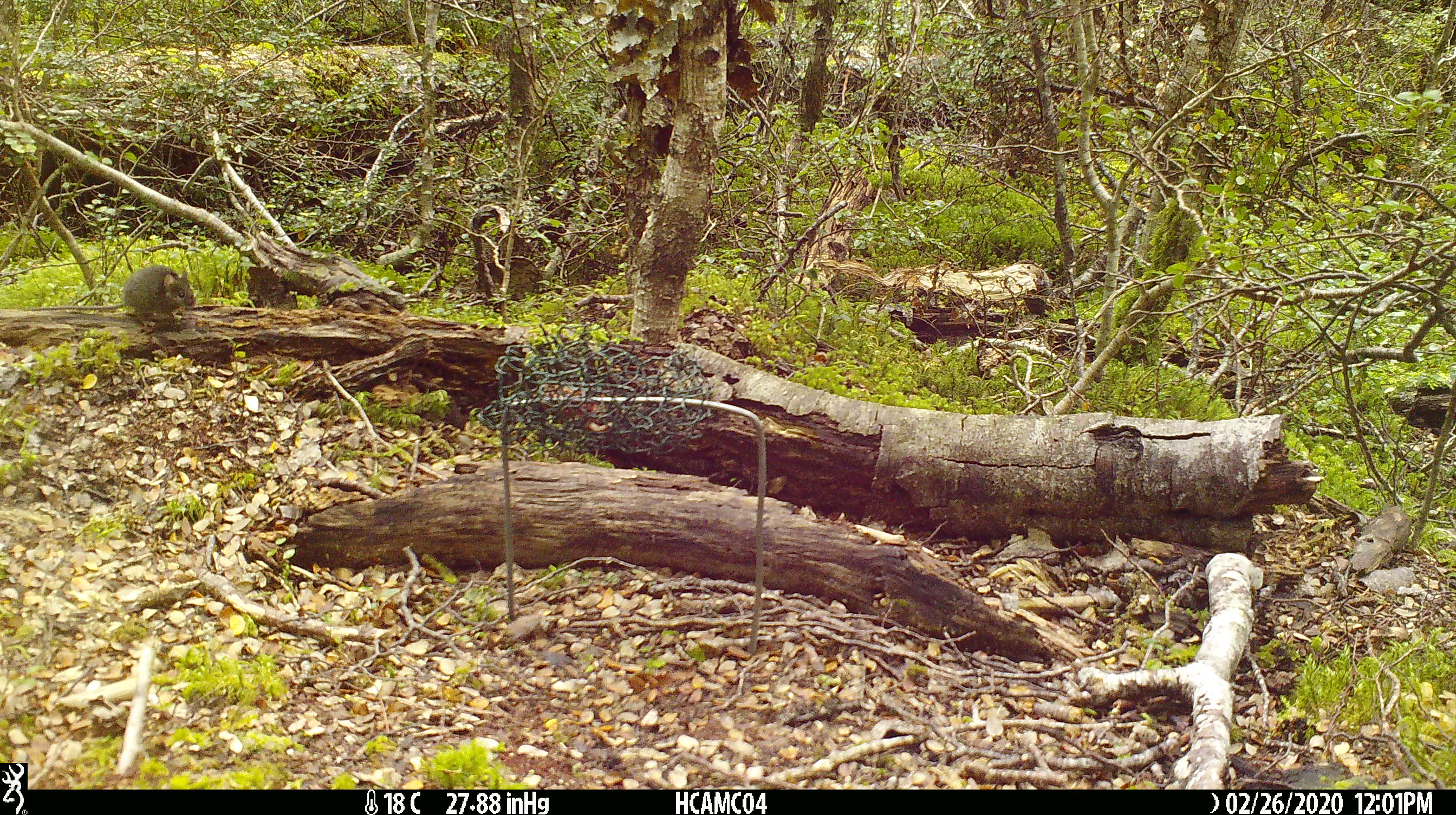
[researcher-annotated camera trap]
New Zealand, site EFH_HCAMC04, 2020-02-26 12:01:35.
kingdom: Animalia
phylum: Chordata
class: Mammalia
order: Rodentia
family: Muridae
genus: Mus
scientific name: Mus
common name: mouse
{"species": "mouse (Mus)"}